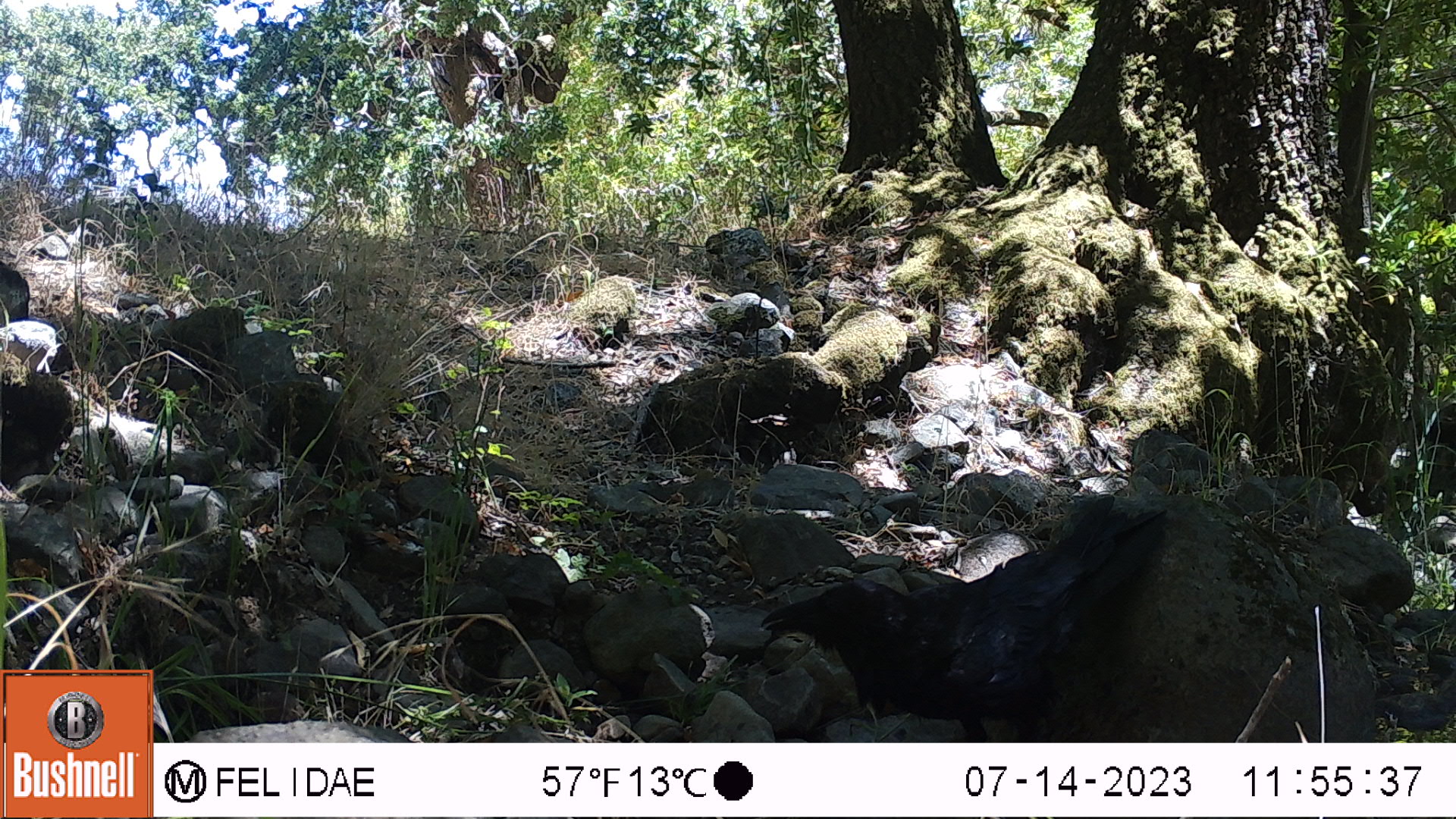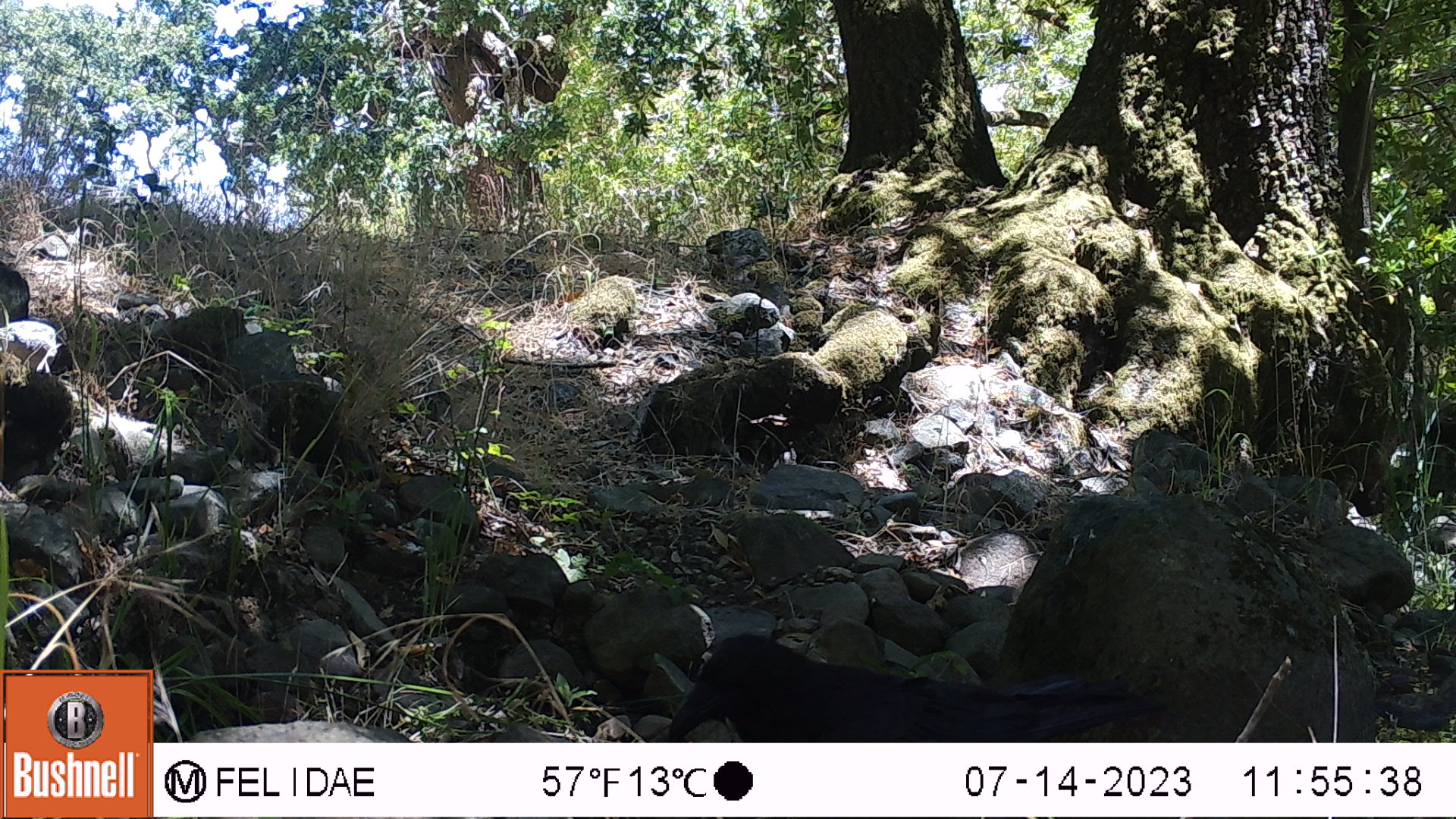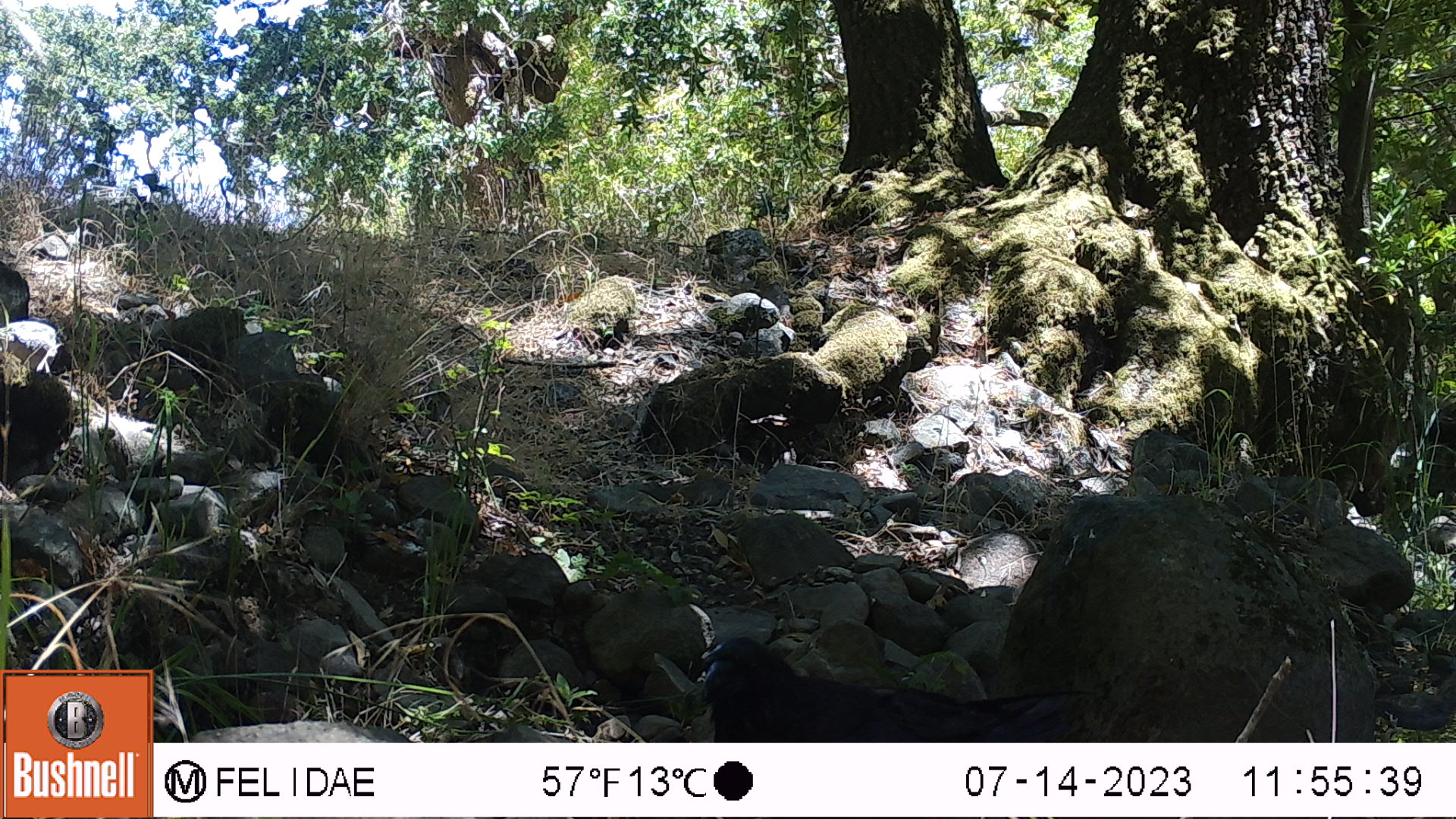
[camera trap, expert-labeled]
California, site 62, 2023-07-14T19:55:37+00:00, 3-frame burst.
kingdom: Animalia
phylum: Chordata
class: Aves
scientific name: Aves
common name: bird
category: unknown bird